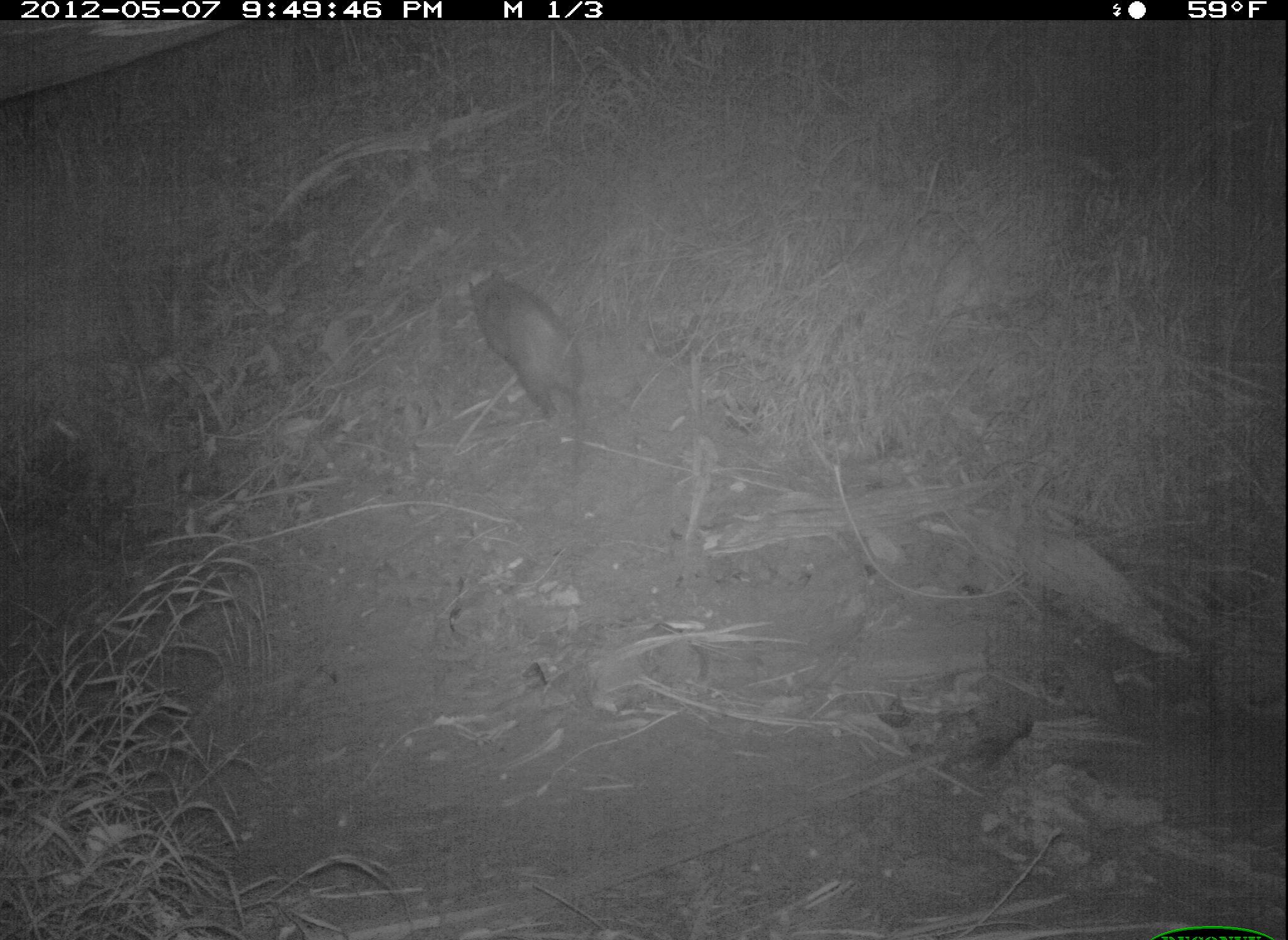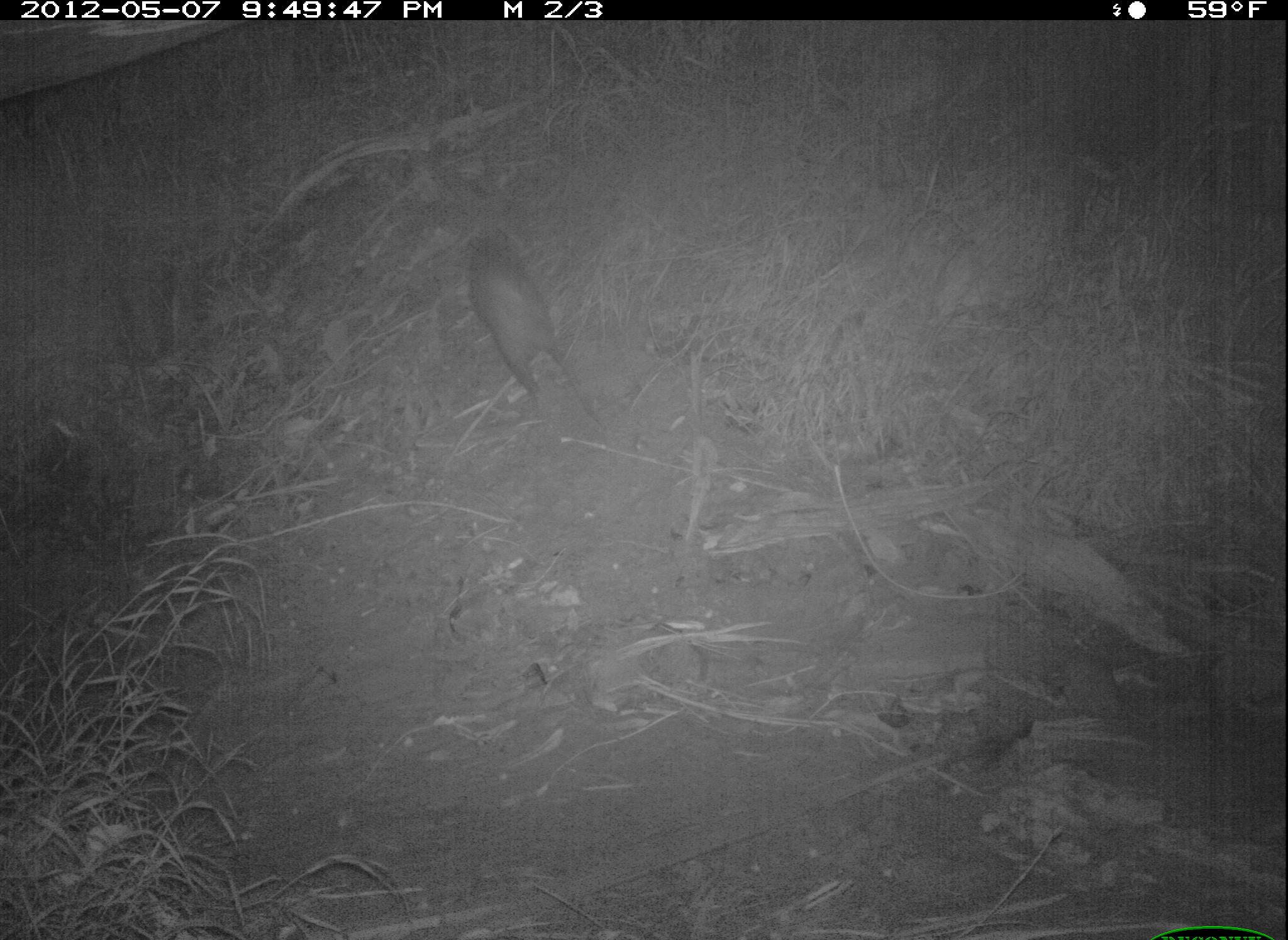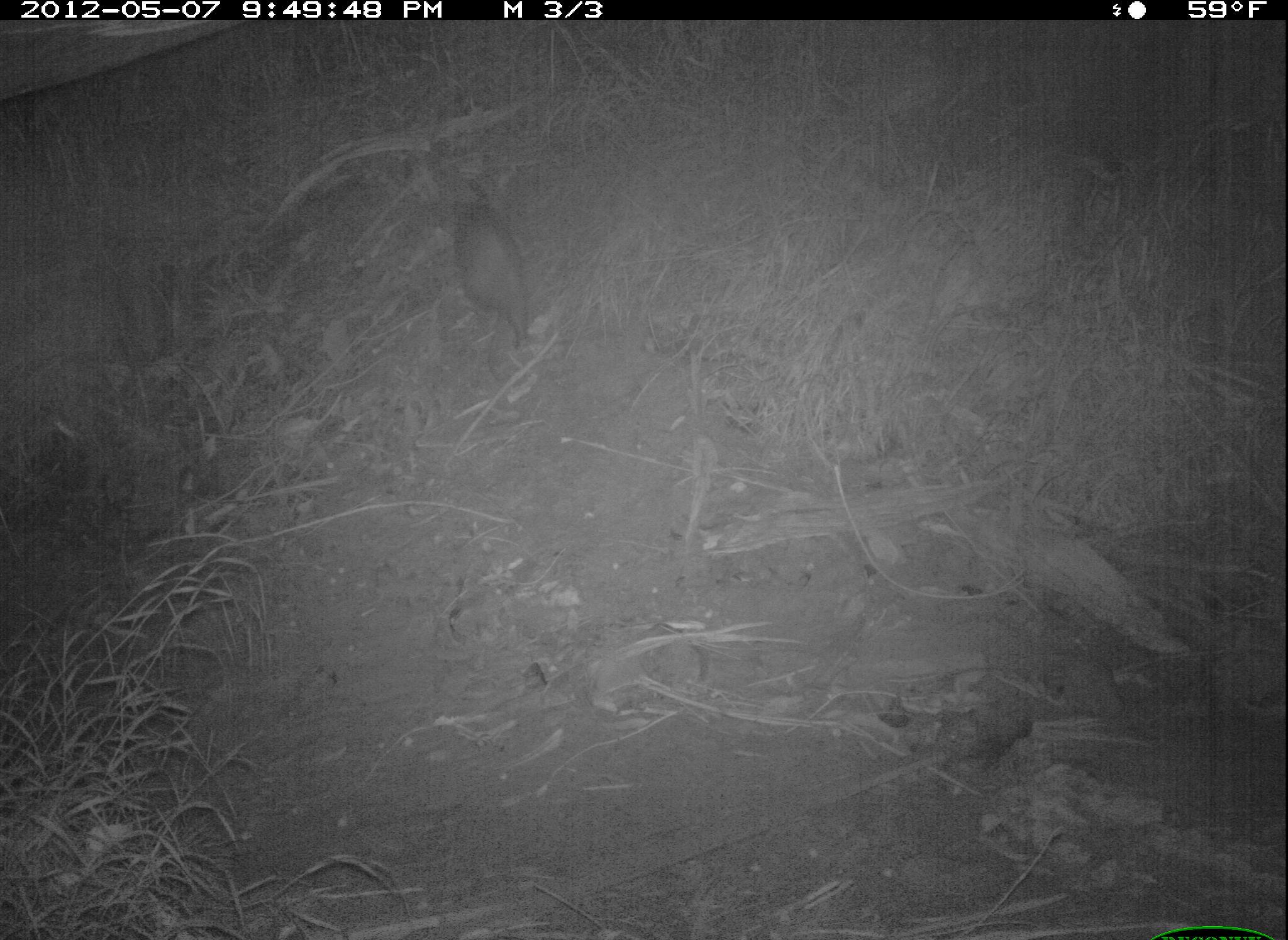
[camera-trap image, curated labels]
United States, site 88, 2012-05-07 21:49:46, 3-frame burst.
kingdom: Animalia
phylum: Chordata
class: Mammalia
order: Didelphimorphia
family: Didelphidae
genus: Didelphis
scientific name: Didelphis virginiana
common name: virginia opossum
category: opossum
Opossum (virginia opossum) (Didelphis virginiana).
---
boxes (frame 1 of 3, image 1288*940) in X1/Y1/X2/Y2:
opossum: 448/243/623/504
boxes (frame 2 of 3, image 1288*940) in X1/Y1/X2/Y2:
opossum: 449/195/607/454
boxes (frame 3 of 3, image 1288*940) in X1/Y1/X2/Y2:
opossum: 414/182/592/372